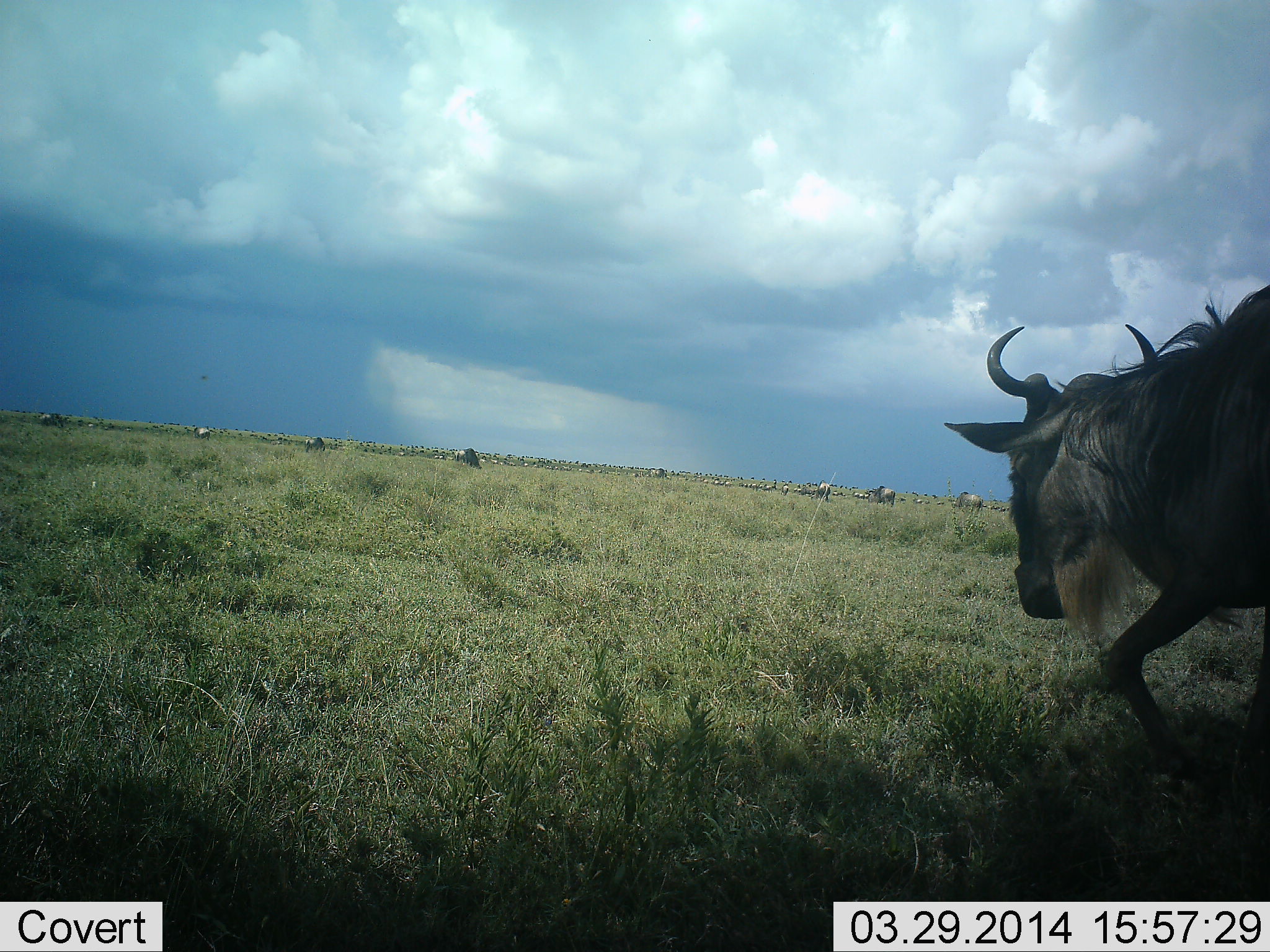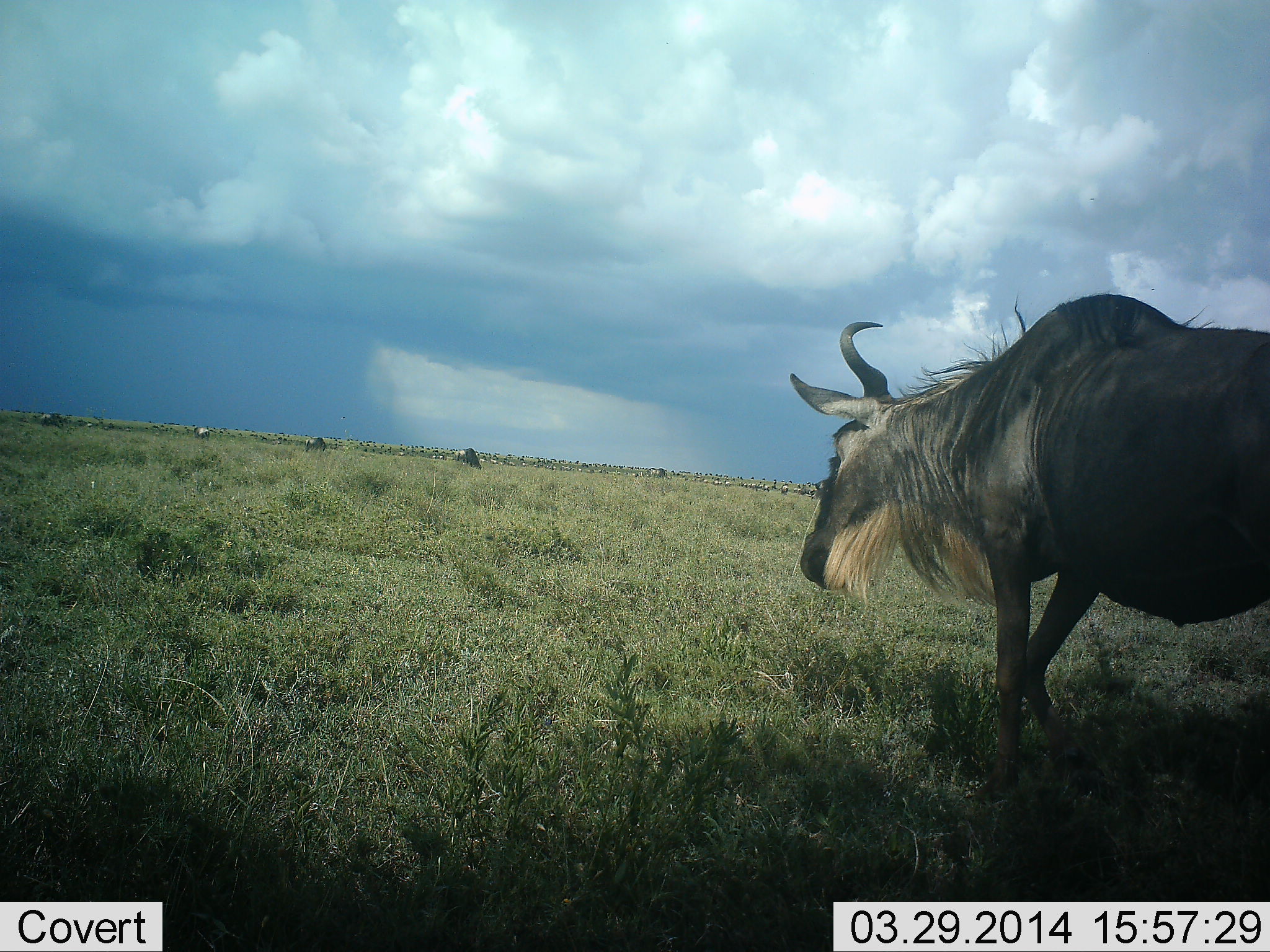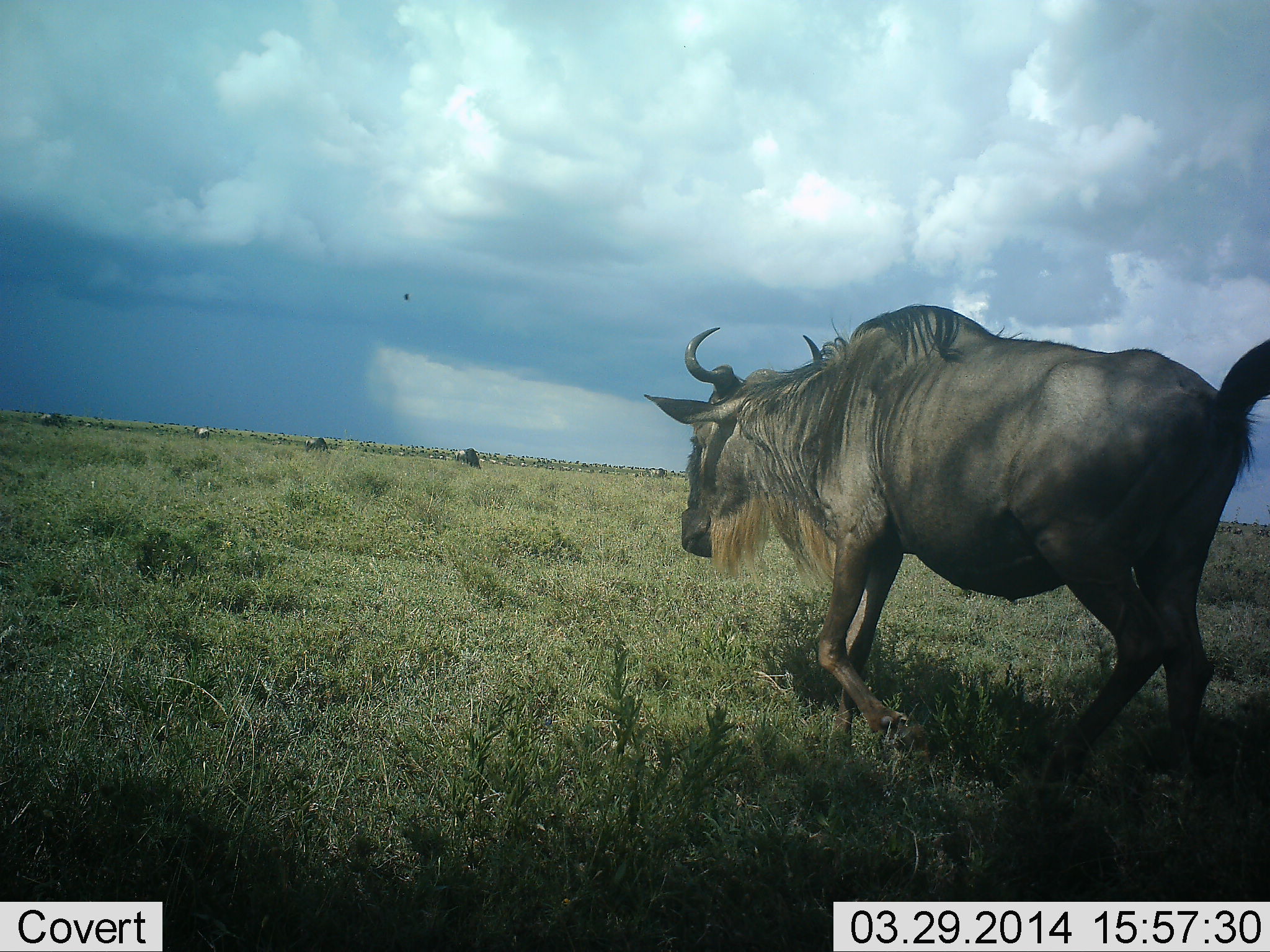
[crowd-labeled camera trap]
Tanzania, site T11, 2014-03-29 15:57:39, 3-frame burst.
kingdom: Animalia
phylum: Chordata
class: Mammalia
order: Artiodactyla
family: Bovidae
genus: Connochaetes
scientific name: Connochaetes taurinus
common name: blue wildebeest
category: wildebeest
Wildebeest (blue wildebeest) (Connochaetes taurinus), count 9. Behavior (volunteer vote fractions): standing 30%, resting 10%, moving 100%, interacting 0%. Young present (vote fraction): 0%. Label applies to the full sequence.